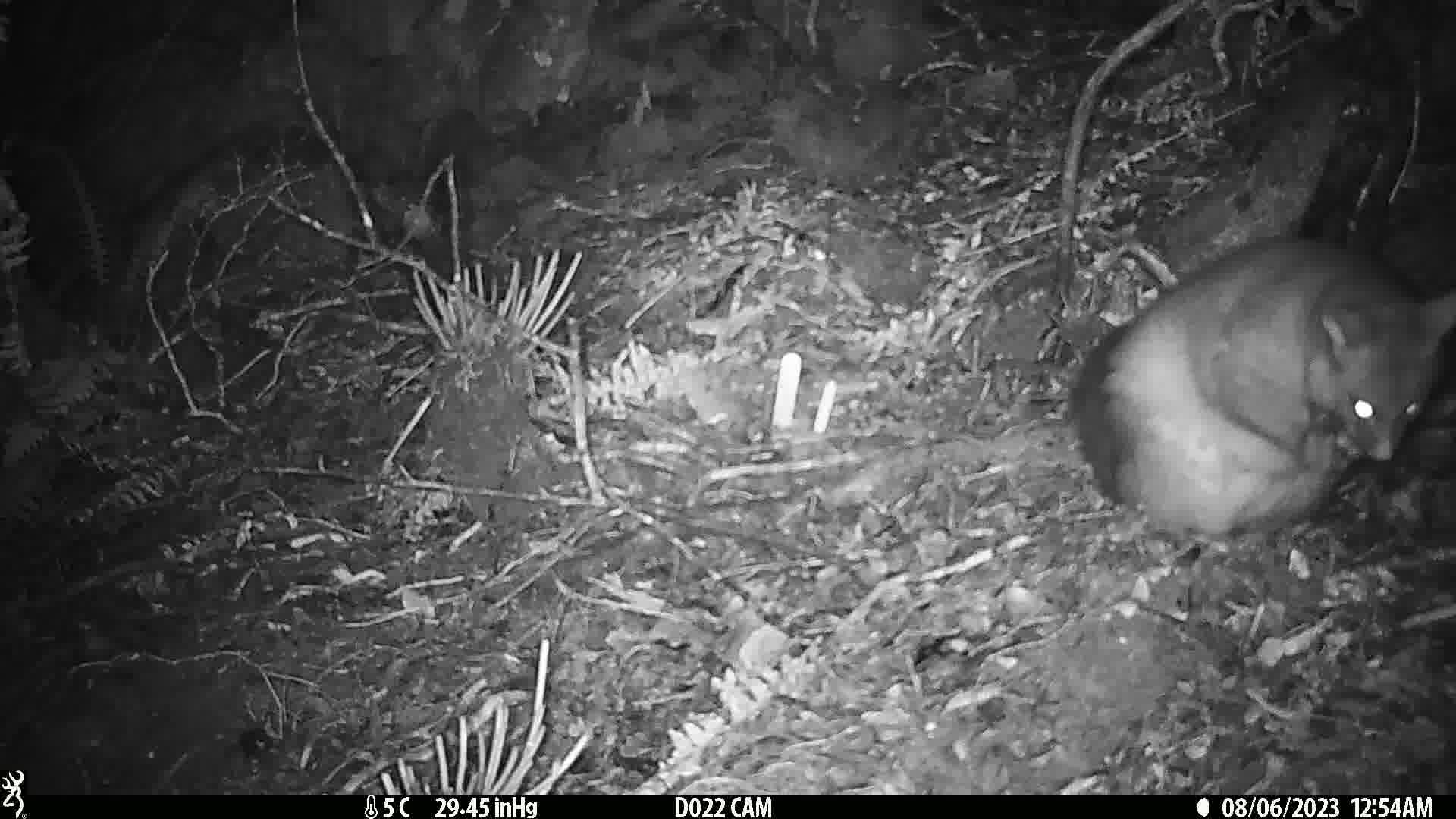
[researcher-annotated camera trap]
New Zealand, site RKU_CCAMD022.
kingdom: Animalia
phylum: Chordata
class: Mammalia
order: Diprotodontia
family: Phalangeridae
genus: Trichosurus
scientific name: Trichosurus vulpecula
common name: common brushtail possum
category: possum